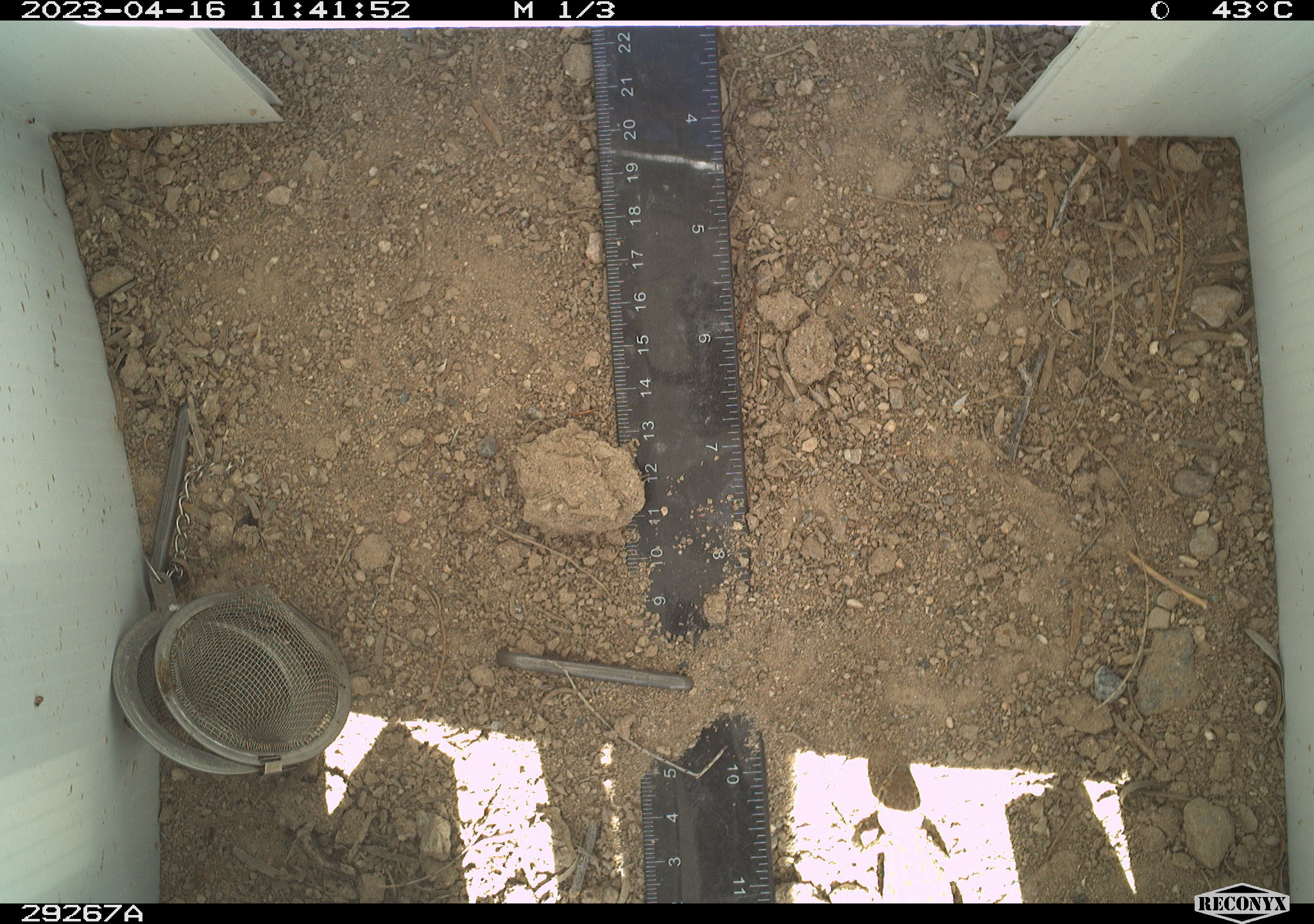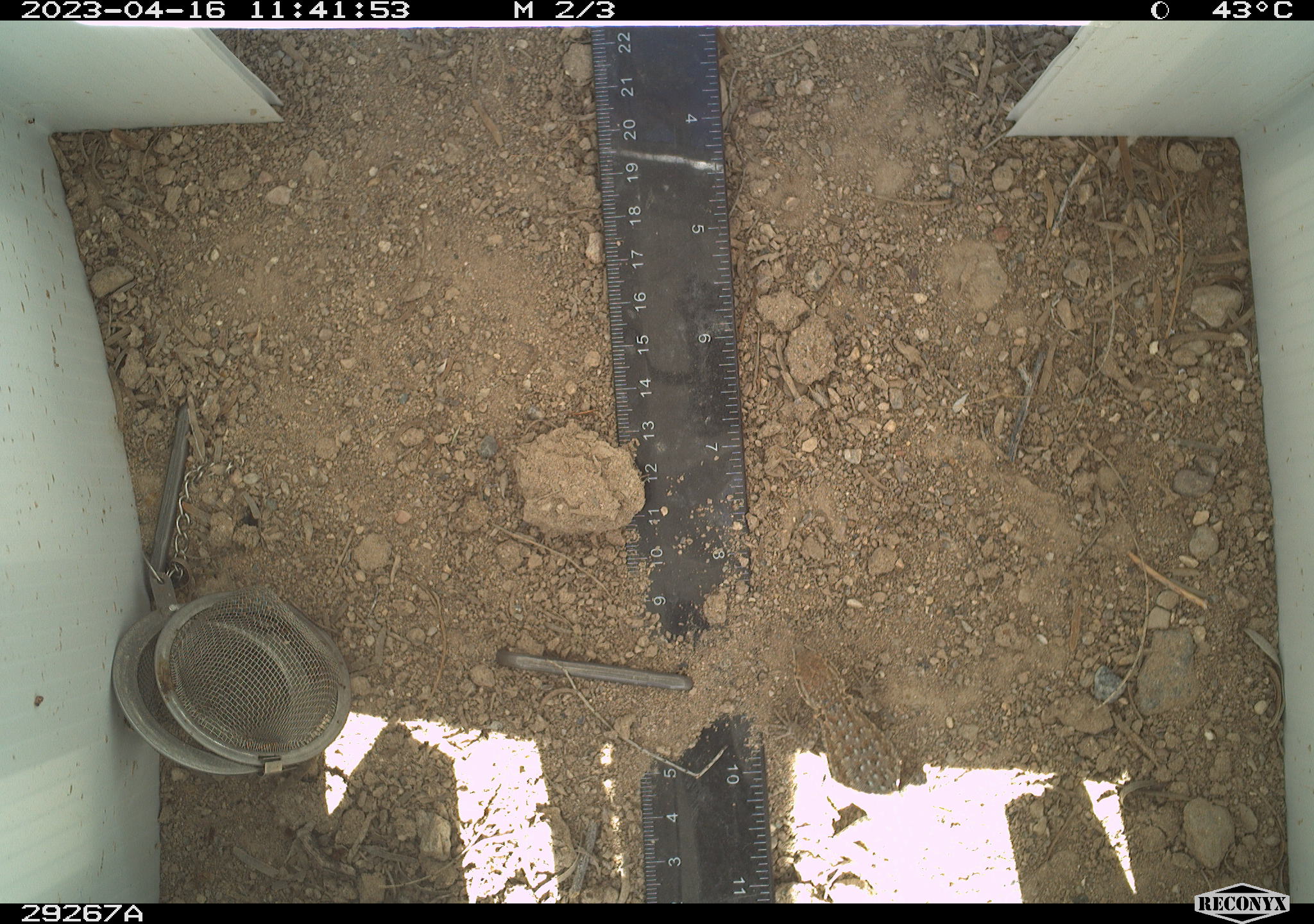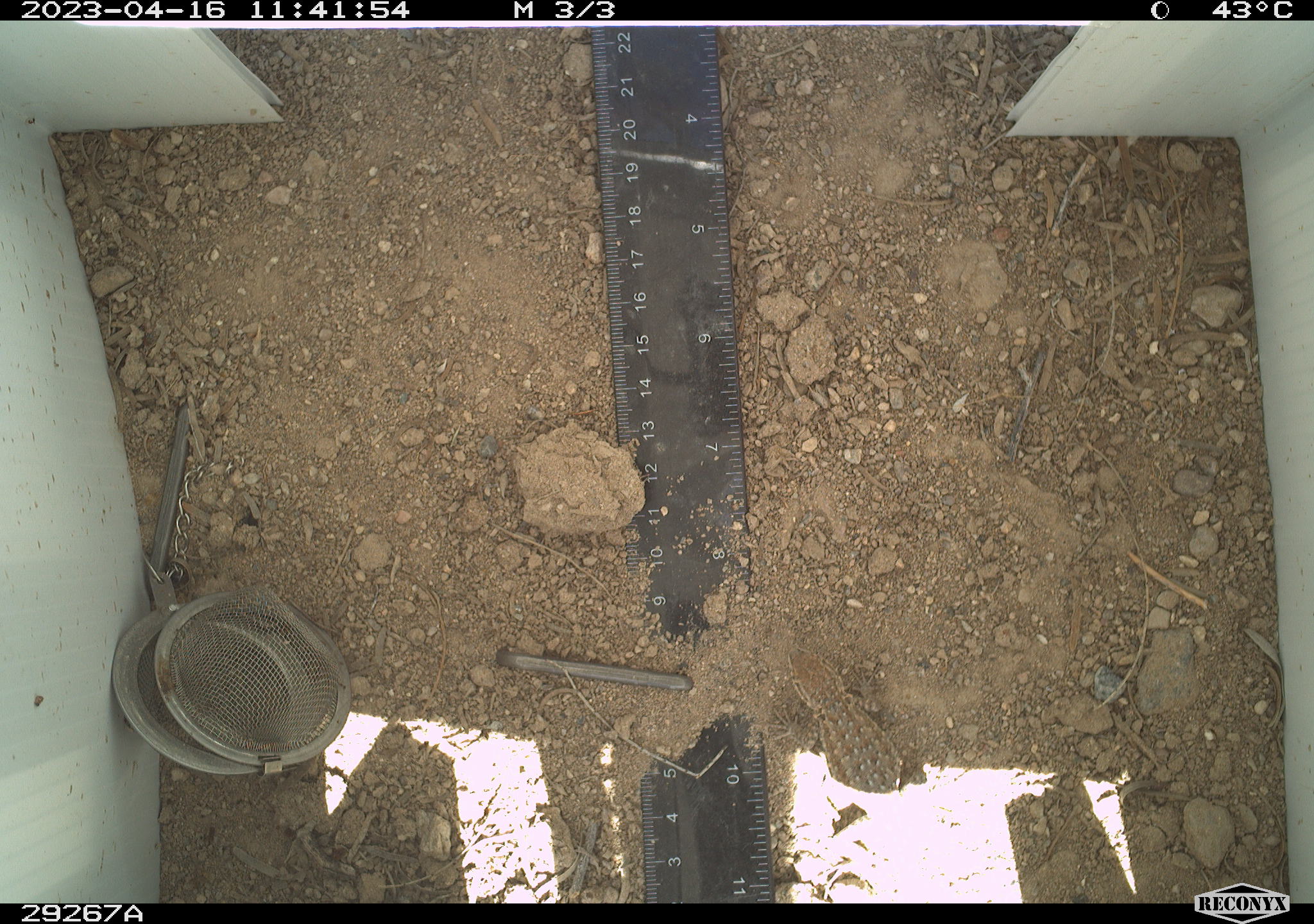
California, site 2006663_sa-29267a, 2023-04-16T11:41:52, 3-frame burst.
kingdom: Animalia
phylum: Chordata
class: Reptilia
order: Squamata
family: Phrynosomatidae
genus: Uta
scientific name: Uta stansburiana elegans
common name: western side-blotched lizard